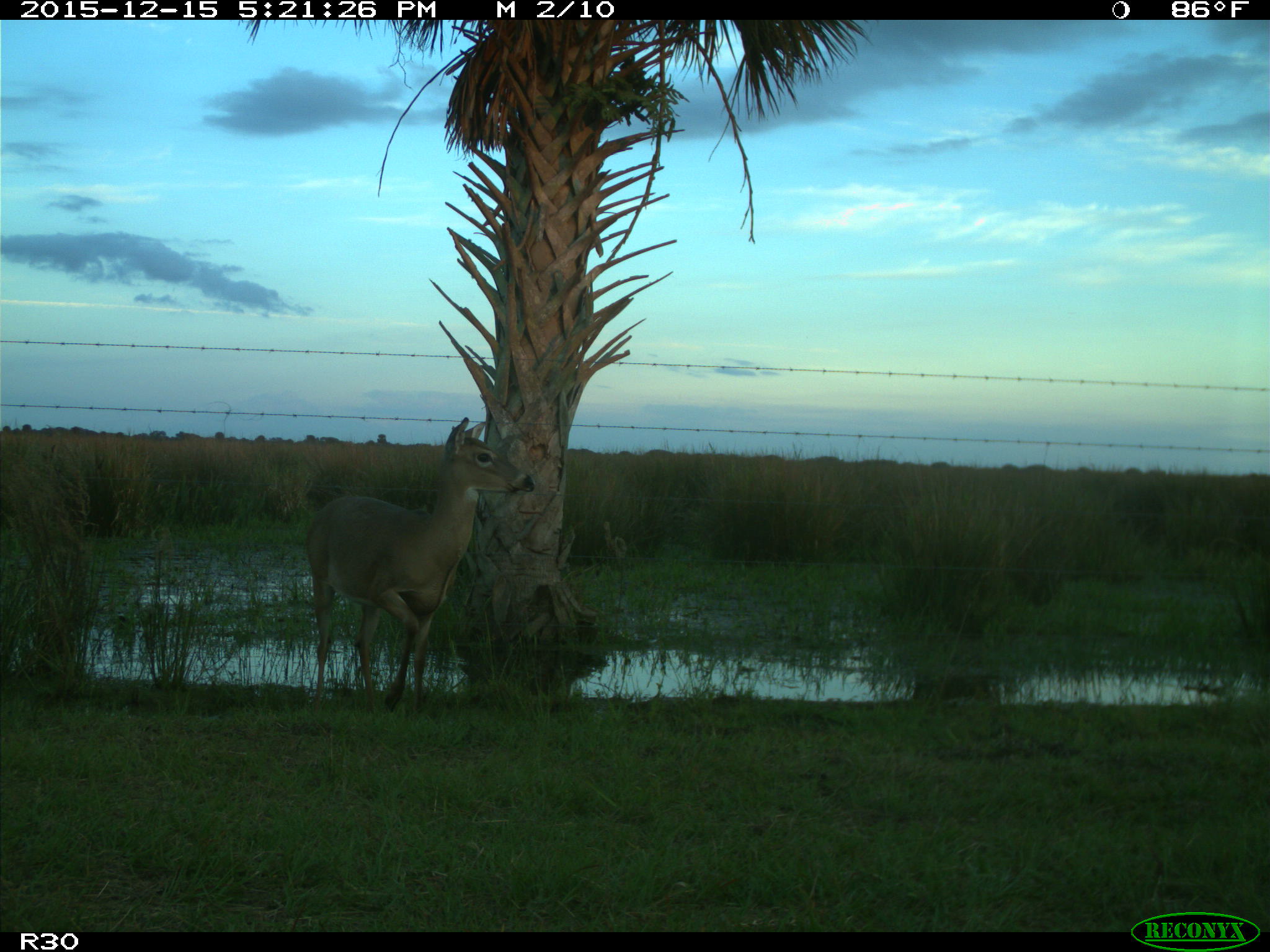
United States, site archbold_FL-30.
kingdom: Animalia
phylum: Chordata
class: Mammalia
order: Artiodactyla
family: Cervidae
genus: Odocoileus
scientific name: Odocoileus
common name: deer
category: unidentified deer